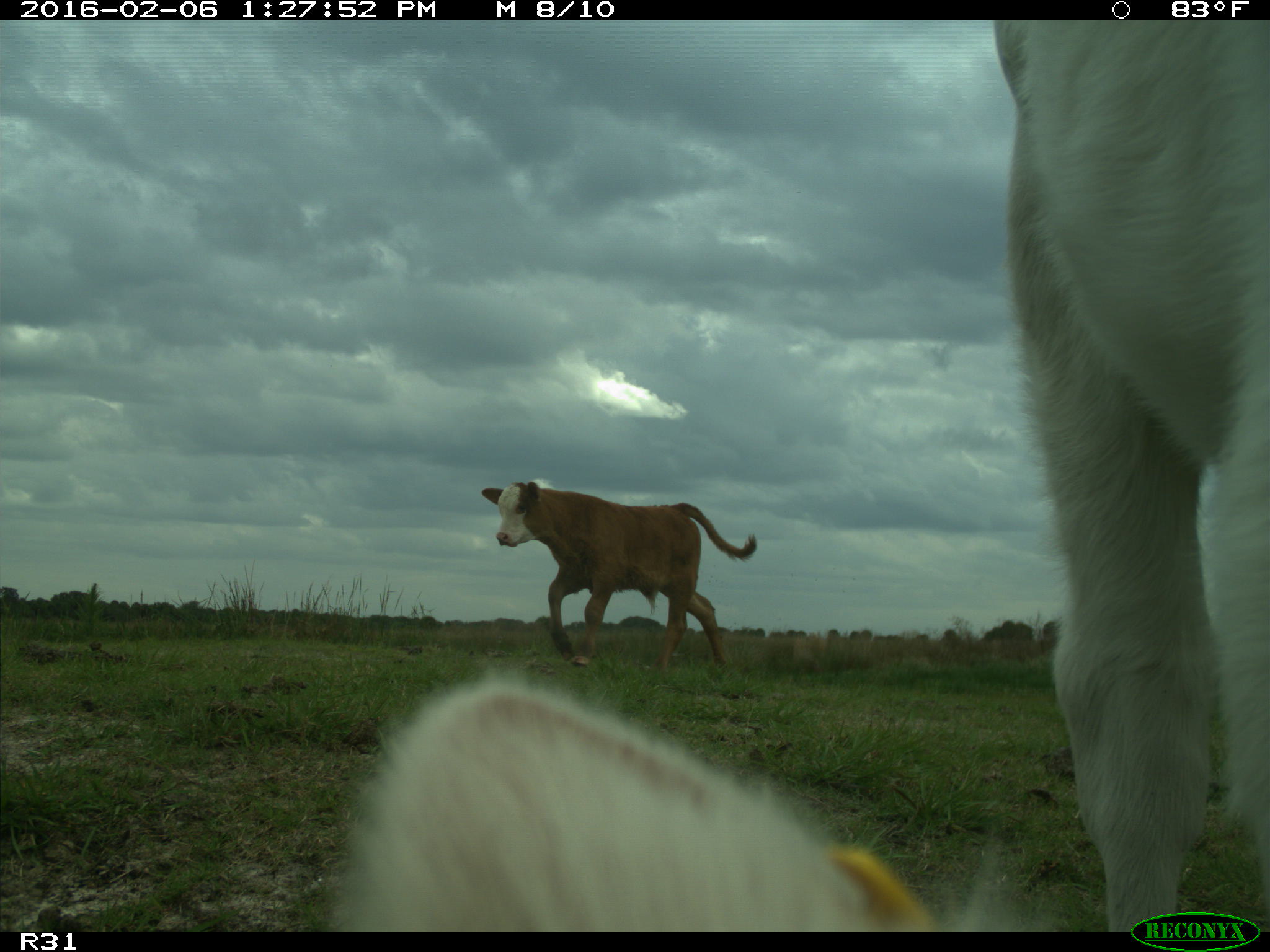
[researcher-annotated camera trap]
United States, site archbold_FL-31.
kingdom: Animalia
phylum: Chordata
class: Mammalia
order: Artiodactyla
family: Bovidae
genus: Bos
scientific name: Bos taurus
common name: domestic cow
Bos taurus (domestic cow).